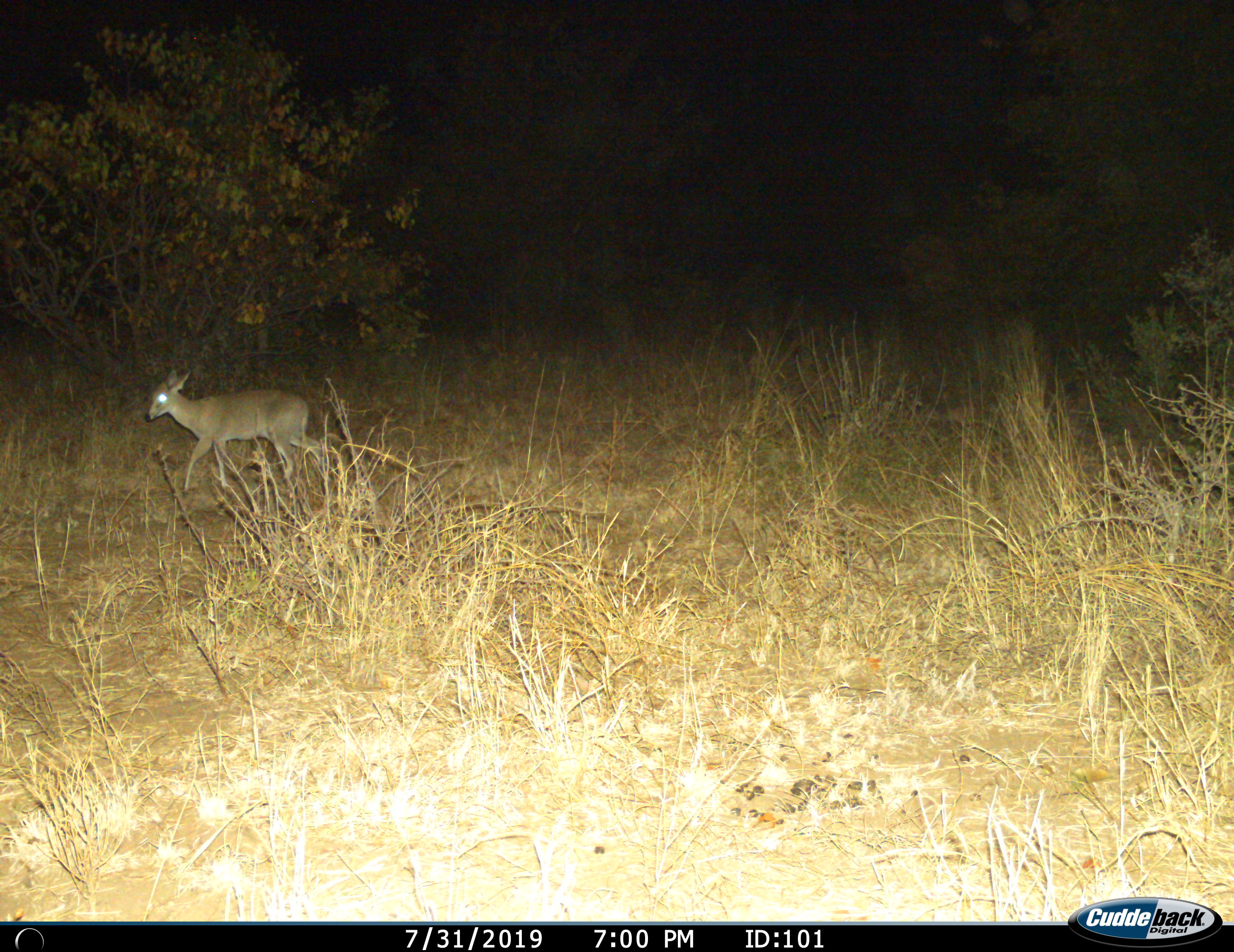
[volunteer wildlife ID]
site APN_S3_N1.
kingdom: Animalia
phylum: Chordata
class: Mammalia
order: Artiodactyla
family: Bovidae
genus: Sylvicapra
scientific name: Sylvicapra grimmia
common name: common duiker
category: duikercommongrey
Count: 1.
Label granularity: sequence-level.